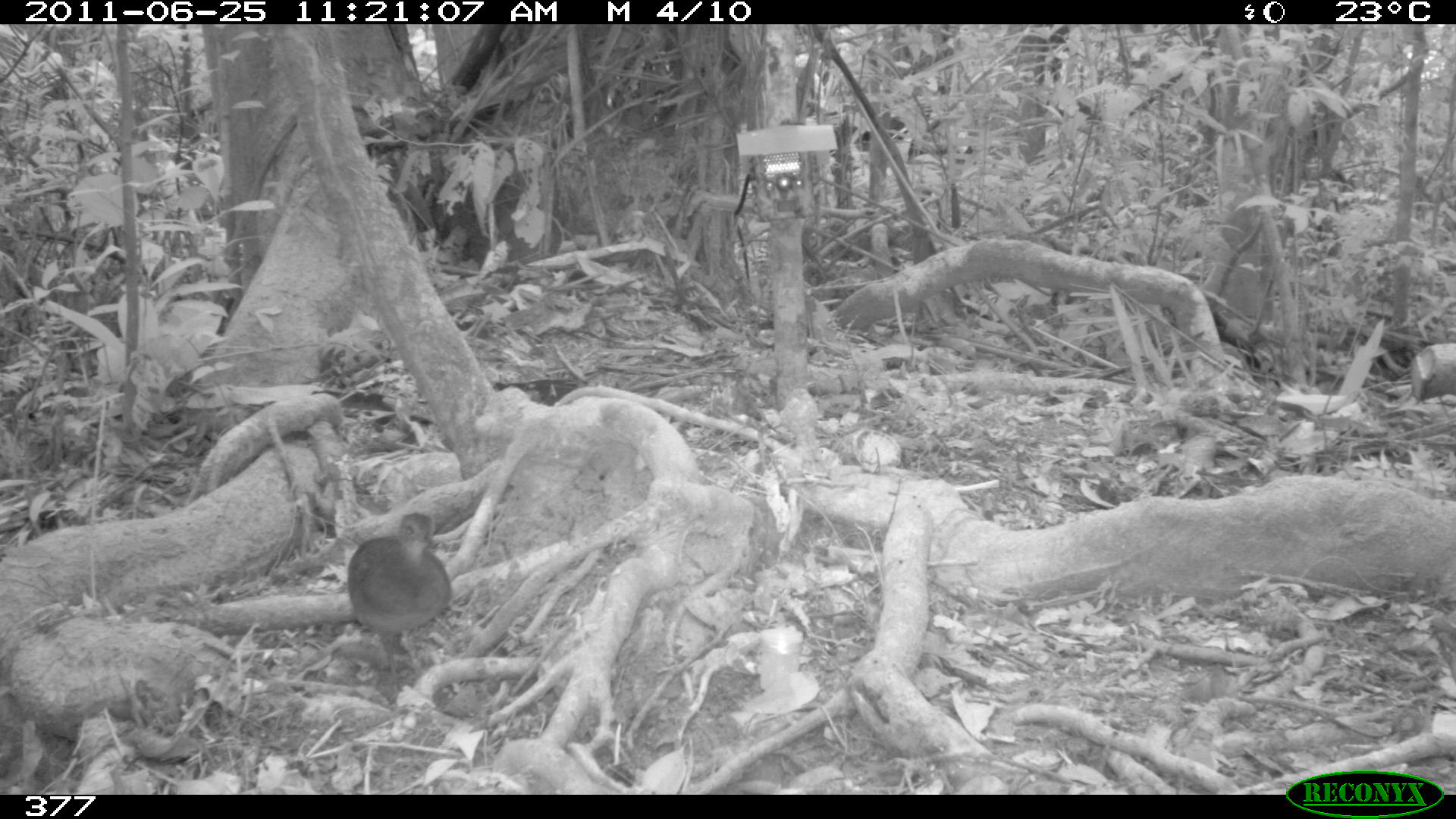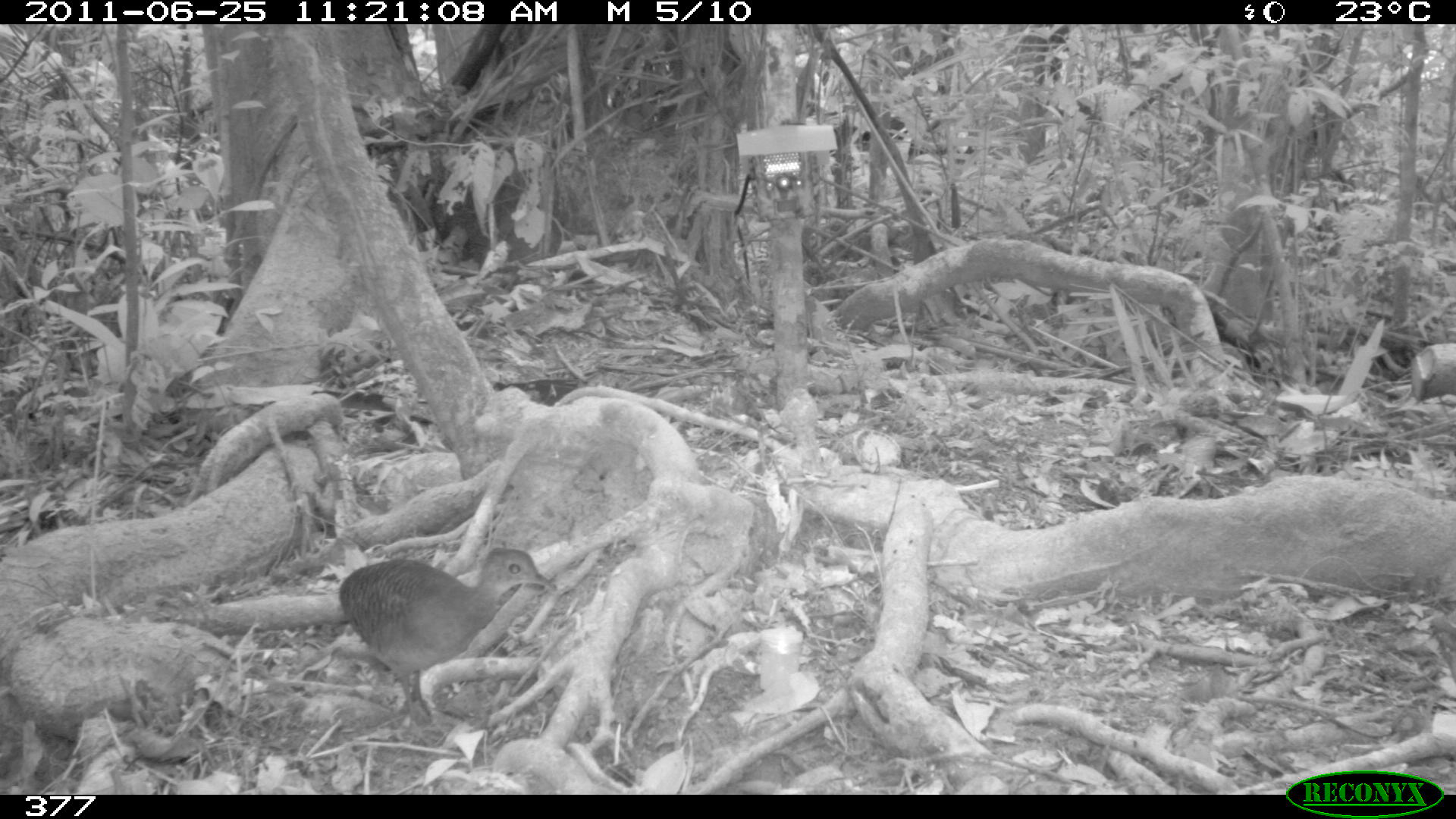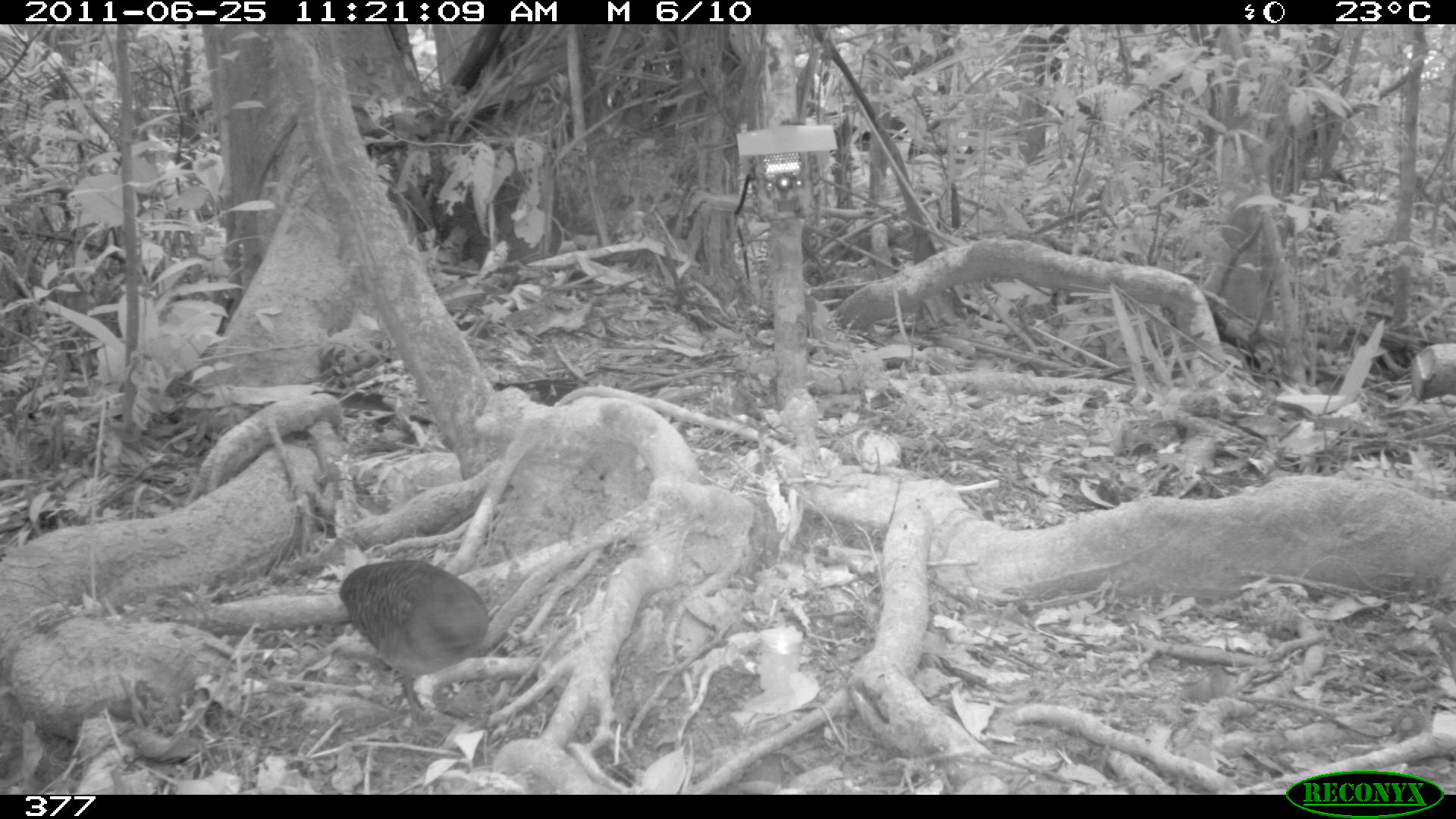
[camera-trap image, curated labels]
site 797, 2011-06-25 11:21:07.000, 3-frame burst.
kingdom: Animalia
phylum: Chordata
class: Aves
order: Galliformes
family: Phasianidae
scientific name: Phasianidae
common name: quails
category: quail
Quail (quails) (Phasianidae).